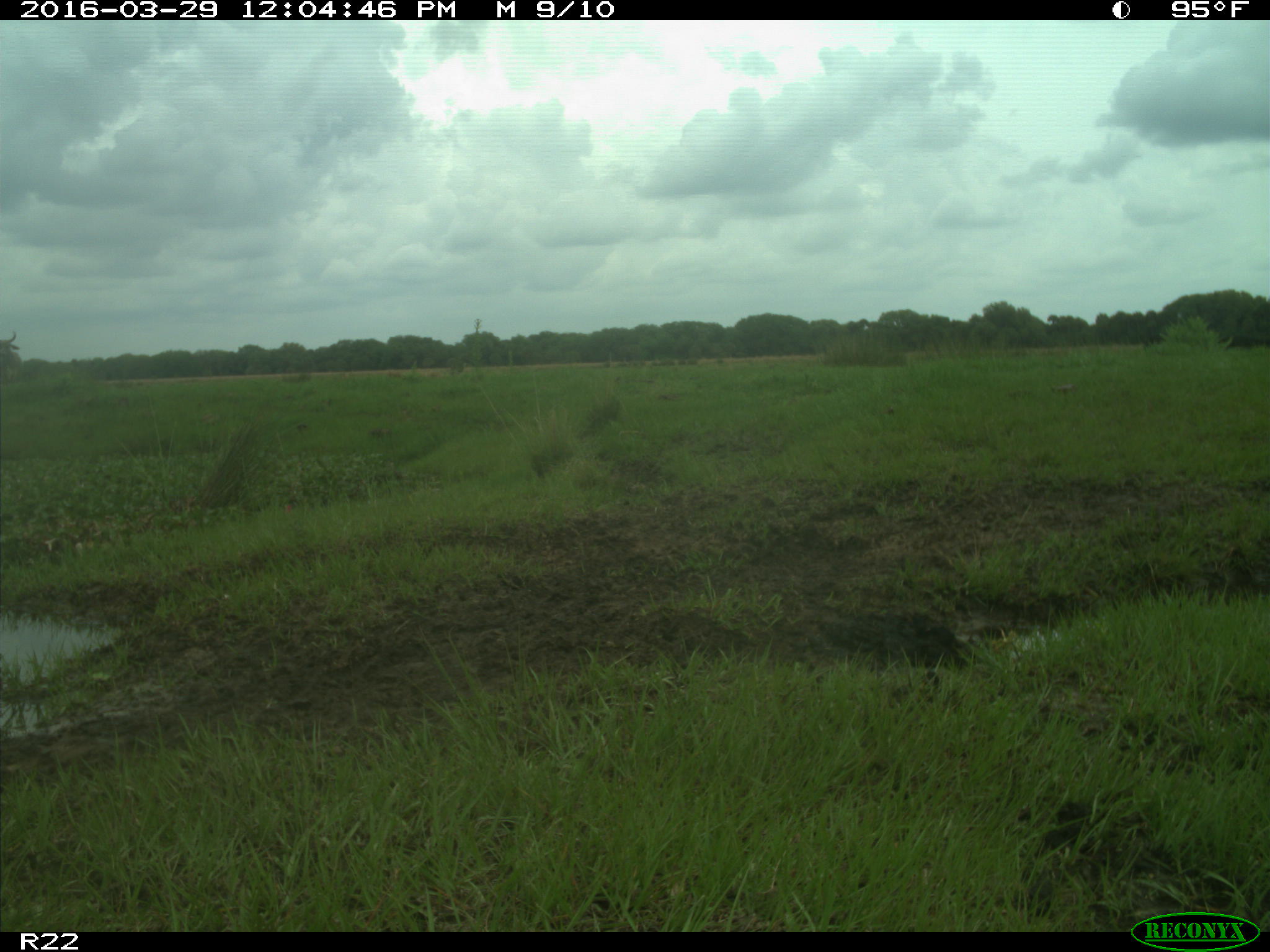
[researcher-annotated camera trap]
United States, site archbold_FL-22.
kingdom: Animalia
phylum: Chordata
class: Mammalia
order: Artiodactyla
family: Bovidae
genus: Bos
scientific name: Bos taurus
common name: domestic cow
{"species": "Bos taurus (domestic cow)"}